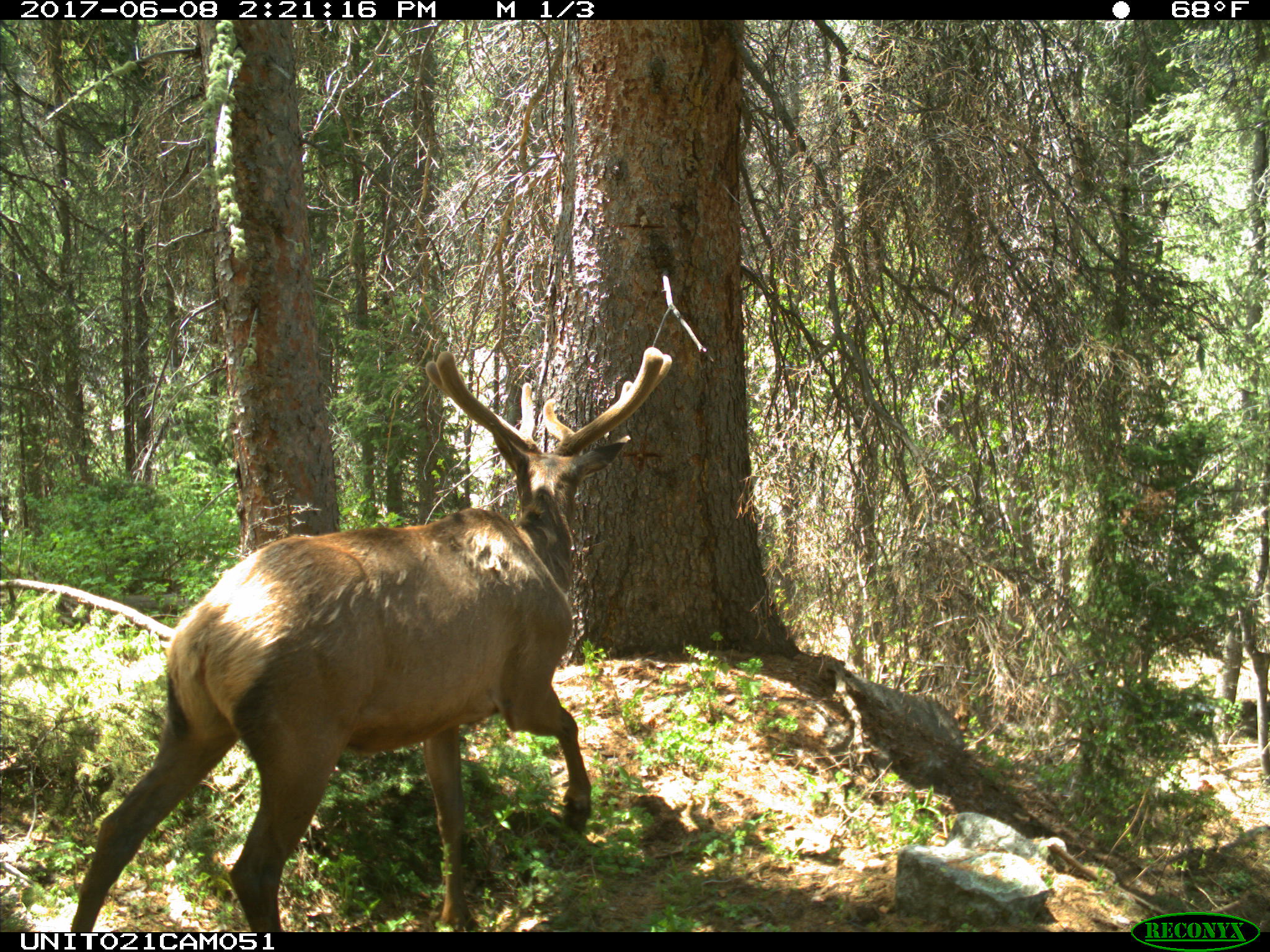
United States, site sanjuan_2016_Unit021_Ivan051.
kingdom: Animalia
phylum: Chordata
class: Mammalia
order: Artiodactyla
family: Cervidae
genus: Cervus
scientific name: Cervus elaphus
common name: red deer